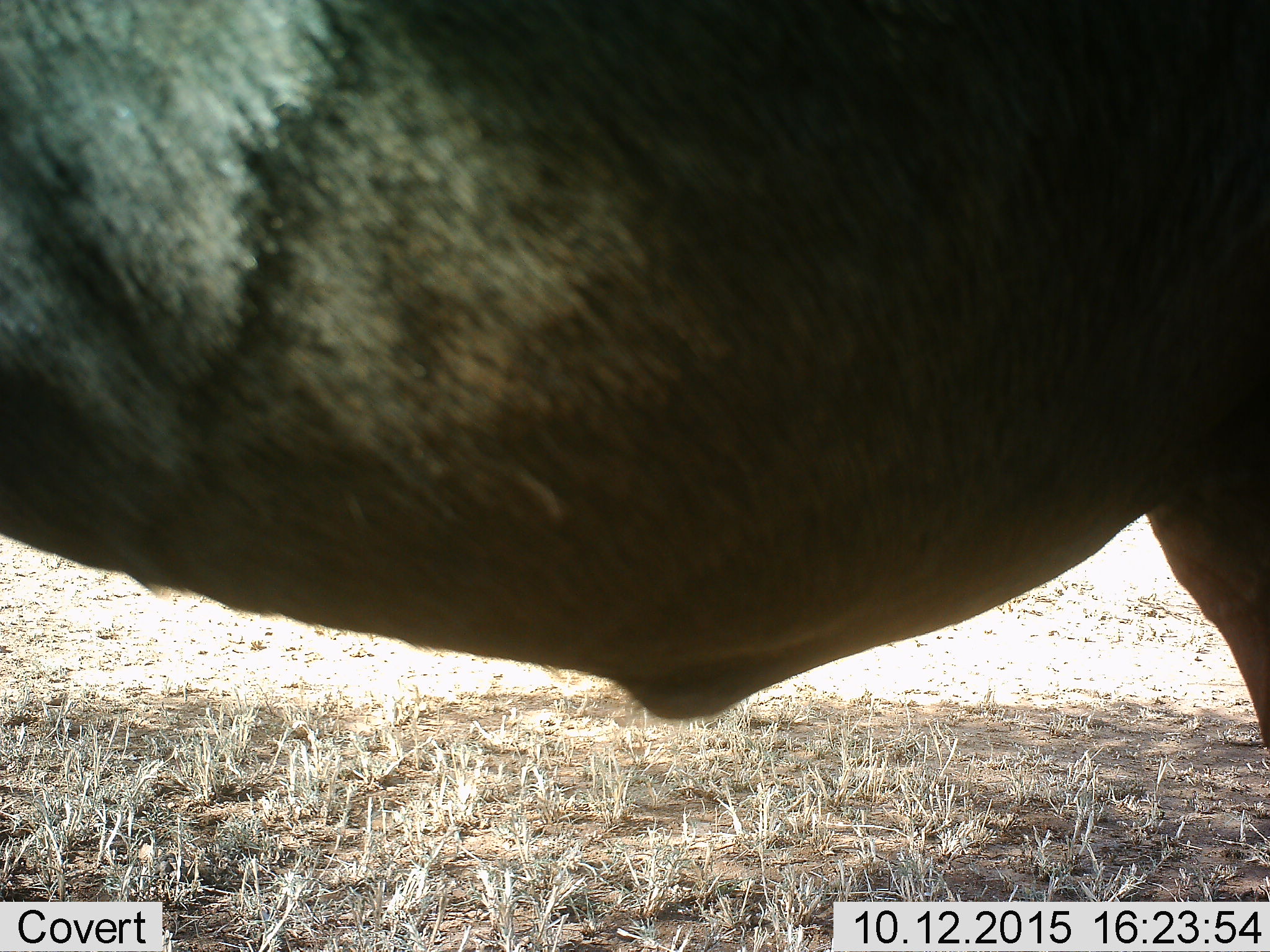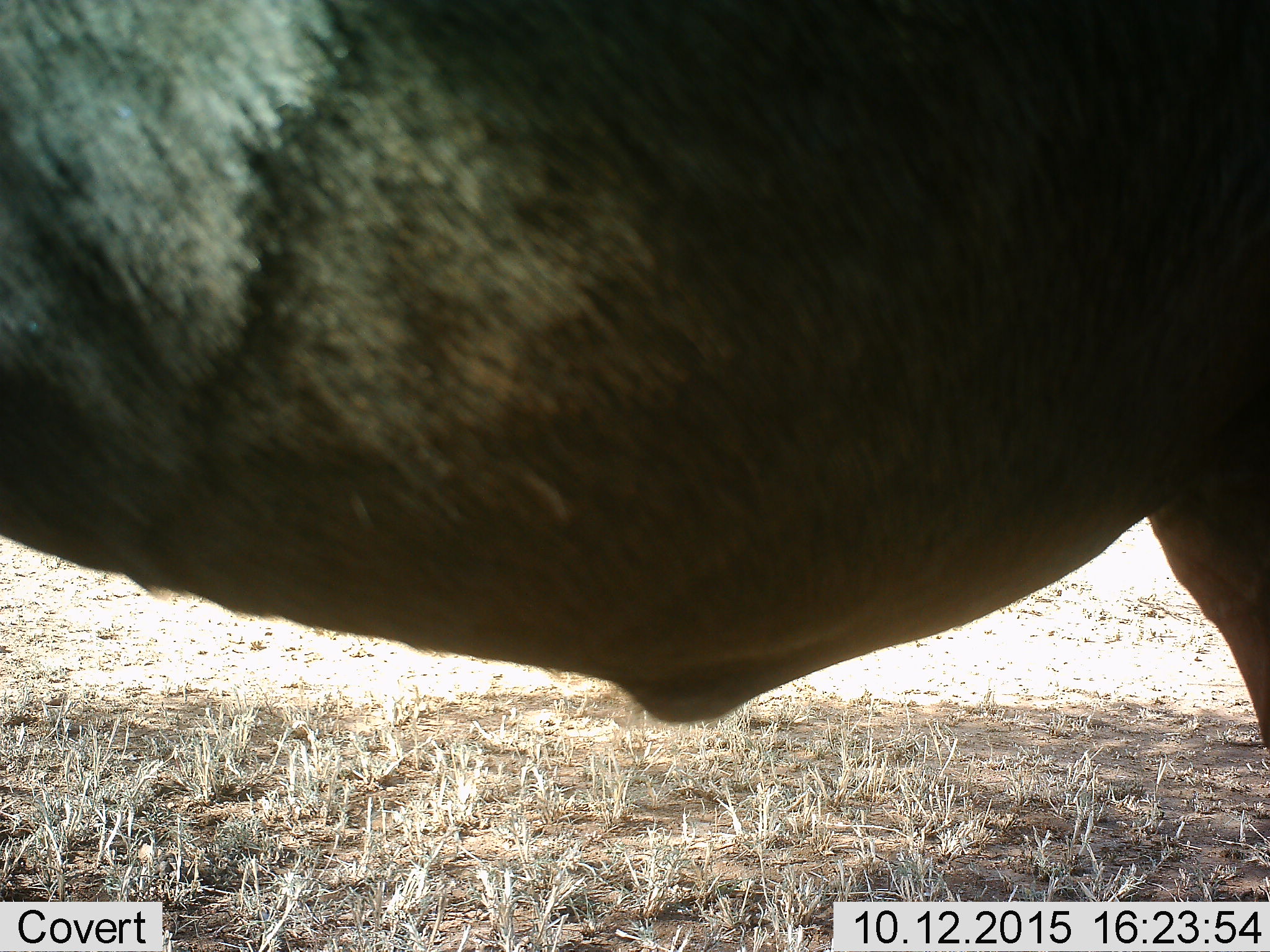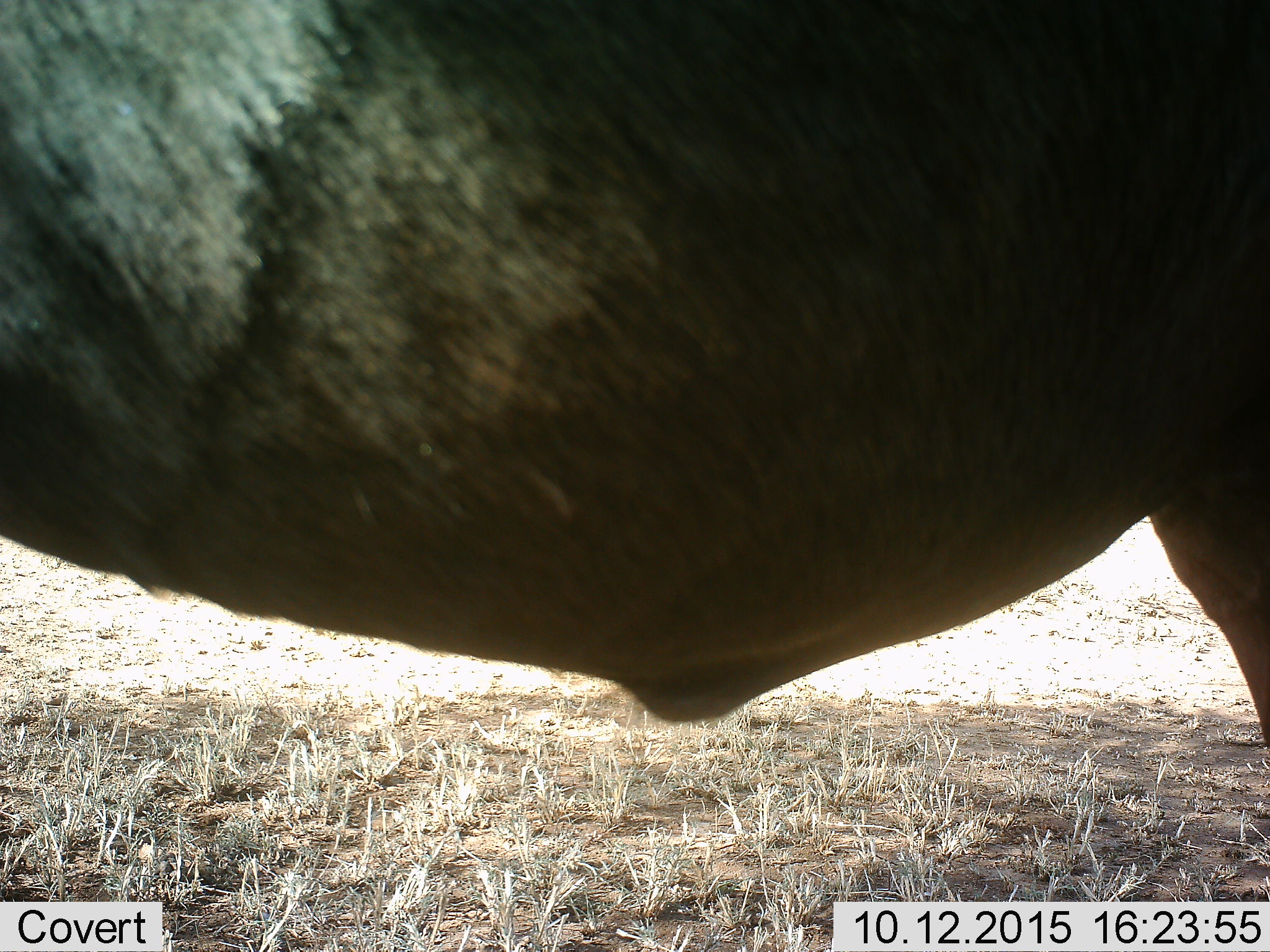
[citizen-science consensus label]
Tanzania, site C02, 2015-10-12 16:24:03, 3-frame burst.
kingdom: Animalia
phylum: Chordata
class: Mammalia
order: Artiodactyla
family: Bovidae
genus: Connochaetes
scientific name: Connochaetes taurinus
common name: blue wildebeest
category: wildebeest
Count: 1.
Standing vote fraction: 86%.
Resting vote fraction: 14%.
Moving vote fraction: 0%.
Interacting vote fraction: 0%.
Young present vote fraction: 0%.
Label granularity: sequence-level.